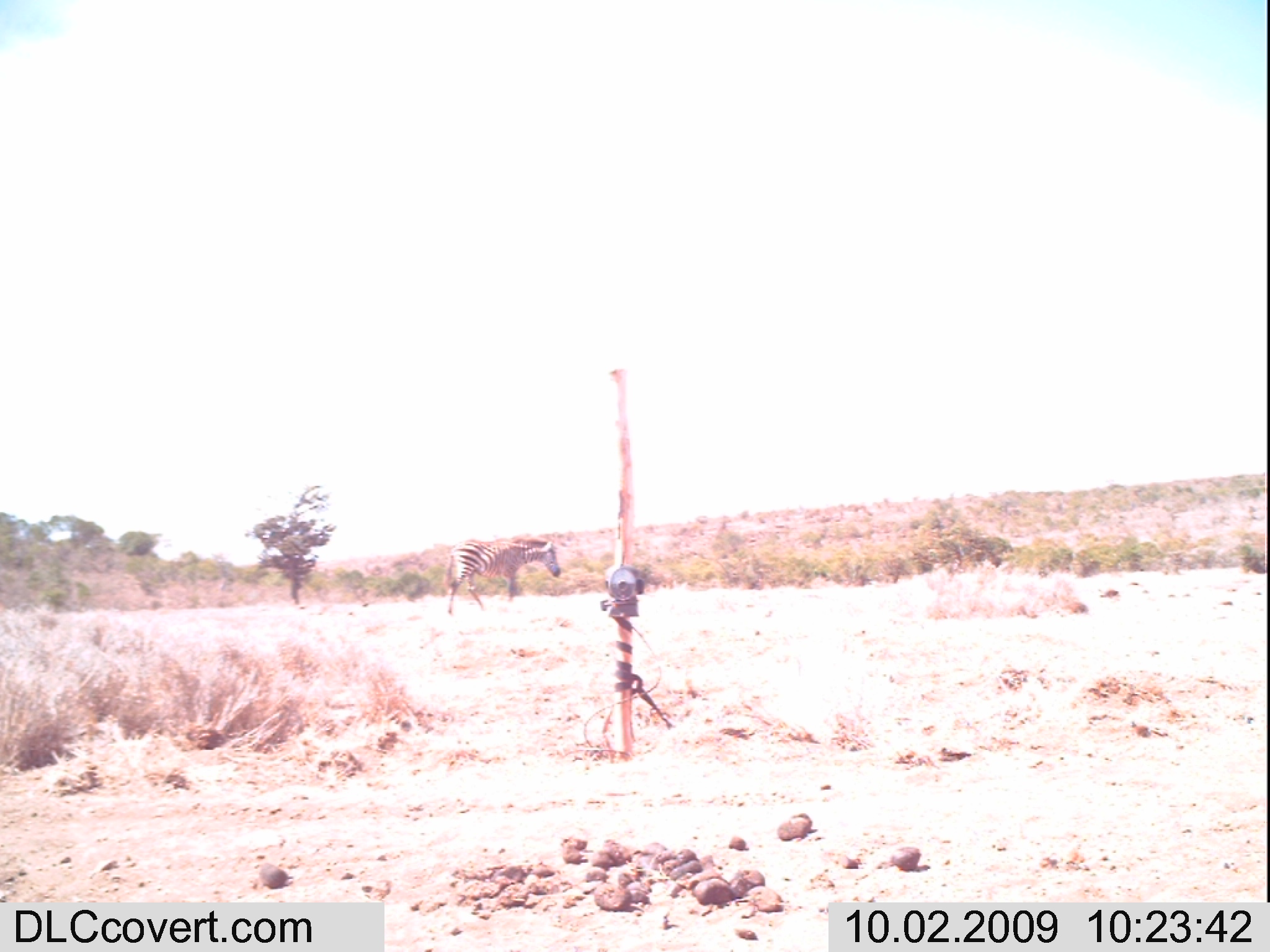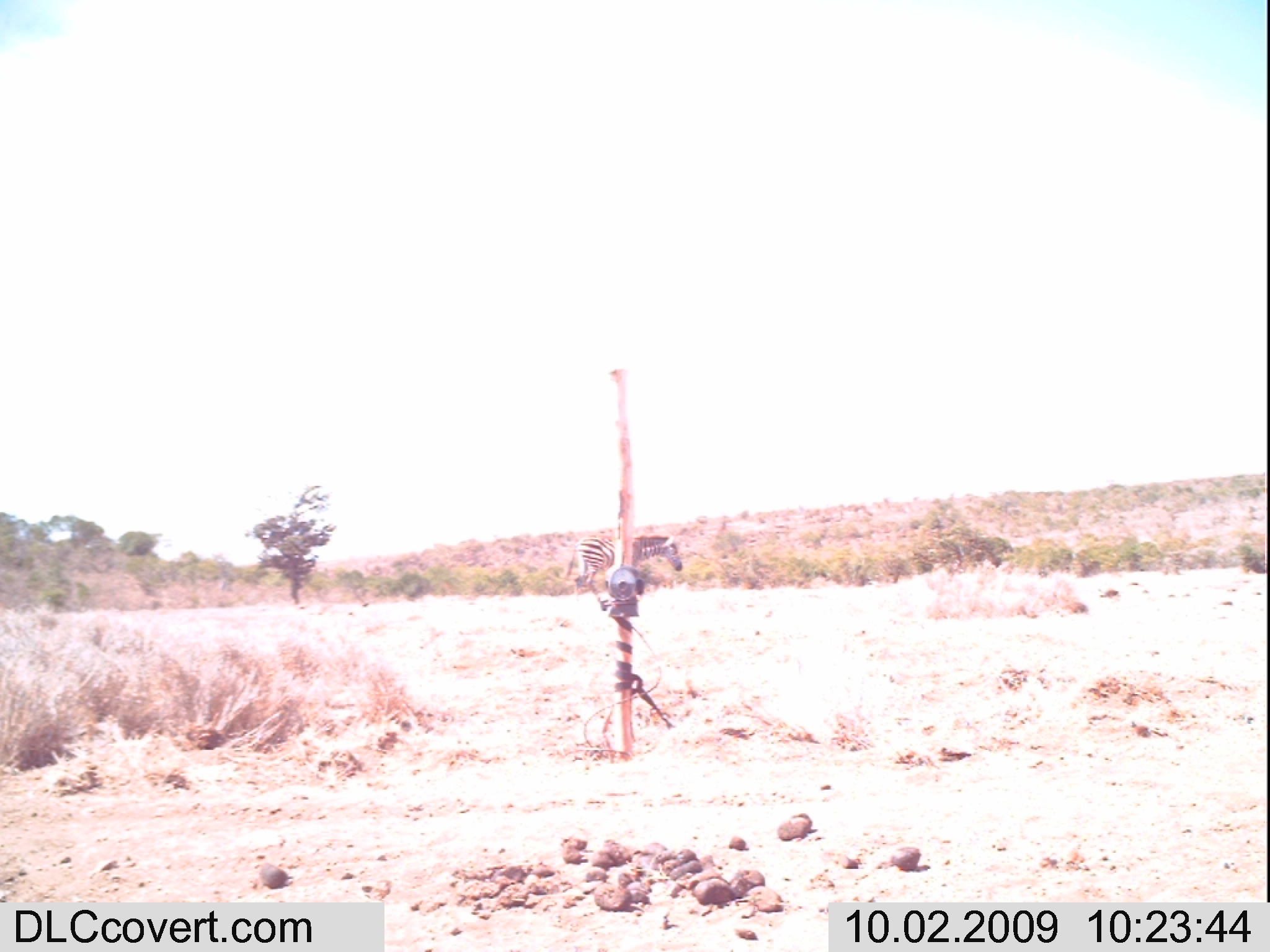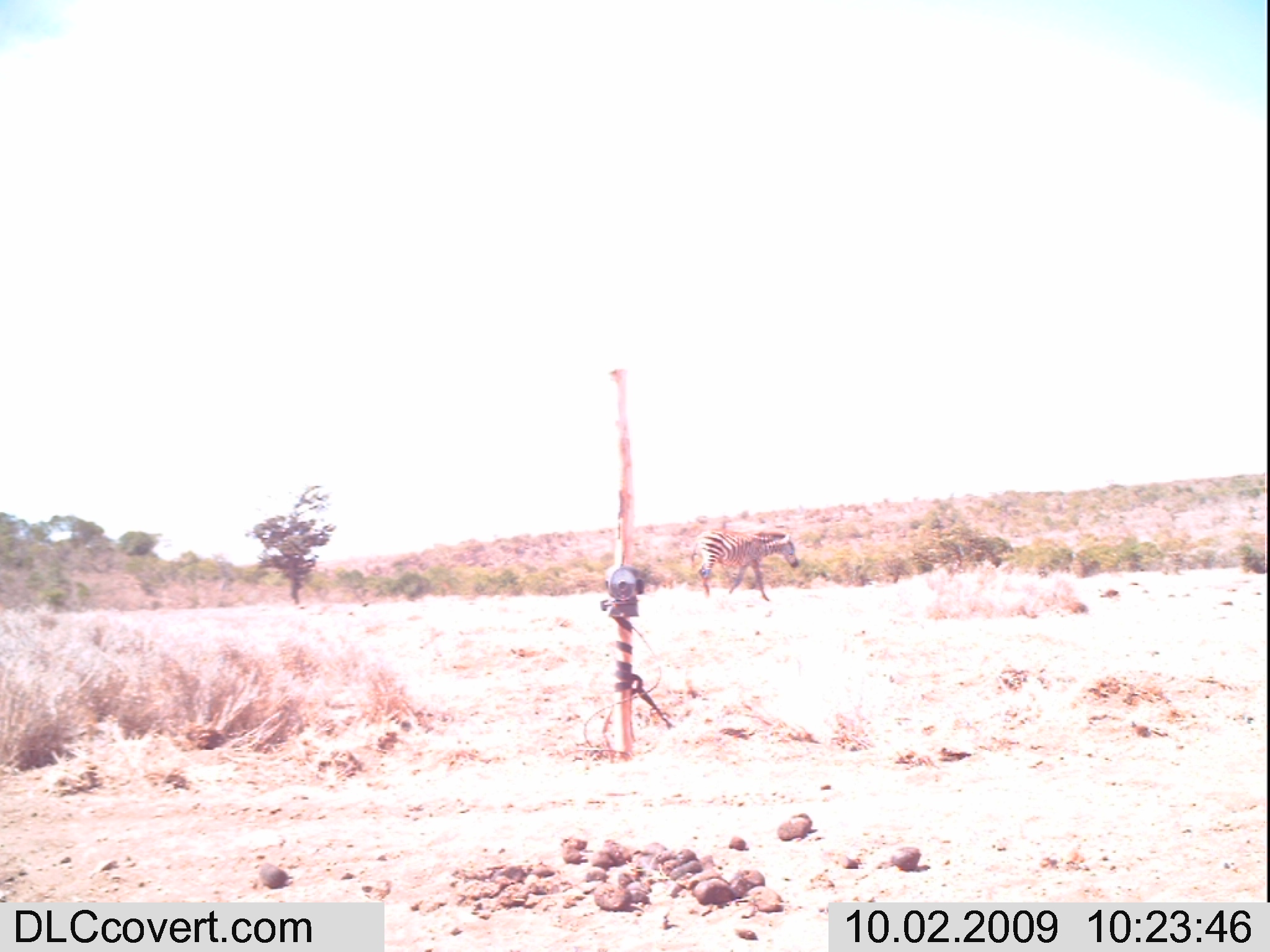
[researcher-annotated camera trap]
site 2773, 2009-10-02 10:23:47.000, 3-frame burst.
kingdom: Animalia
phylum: Chordata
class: Mammalia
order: Perissodactyla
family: Equidae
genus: Equus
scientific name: Equus quagga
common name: plains zebra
Equus quagga (plains zebra), count 1.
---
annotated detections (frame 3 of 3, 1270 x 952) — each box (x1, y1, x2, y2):
equus quagga: (688, 525, 802, 604)